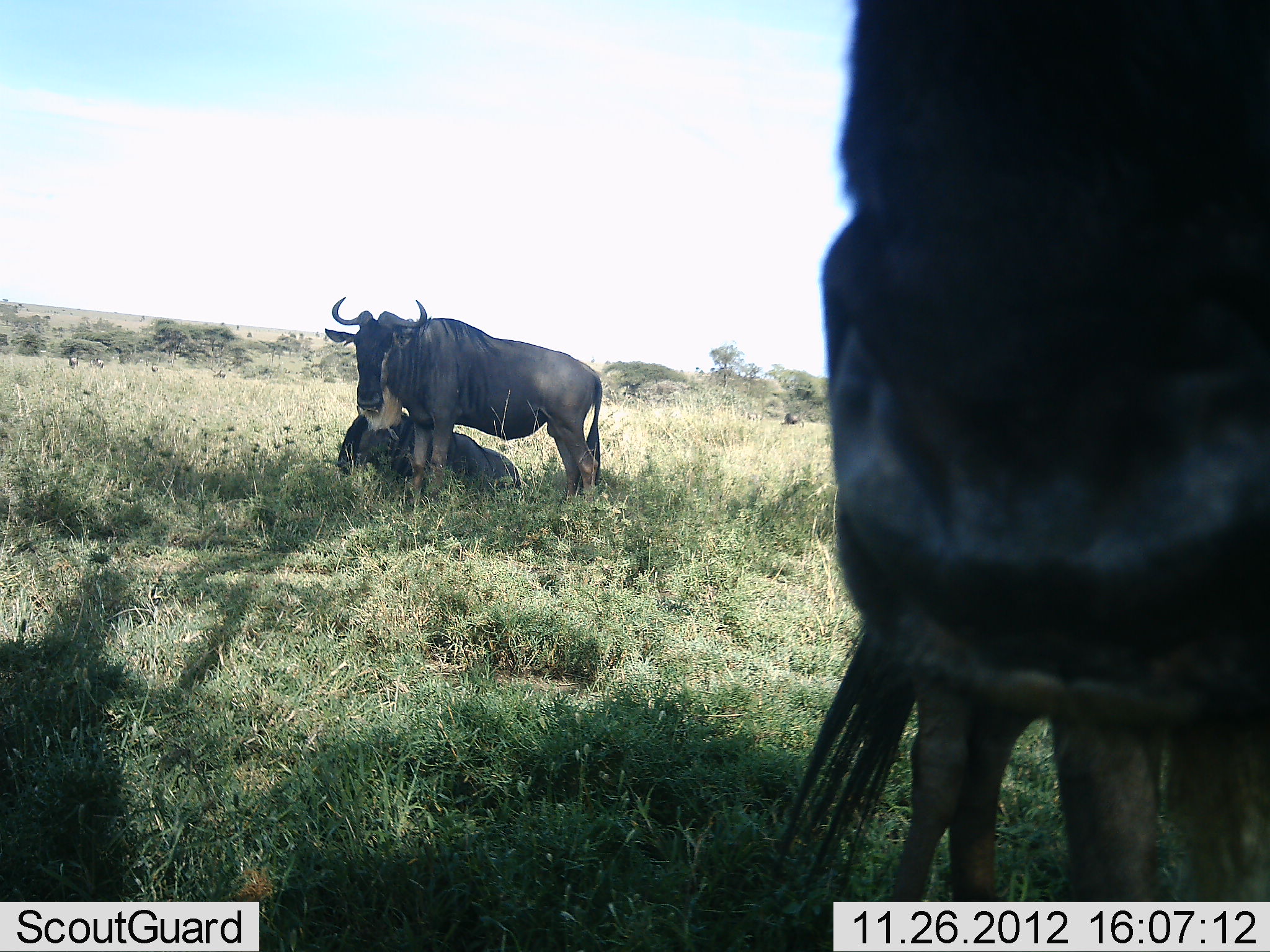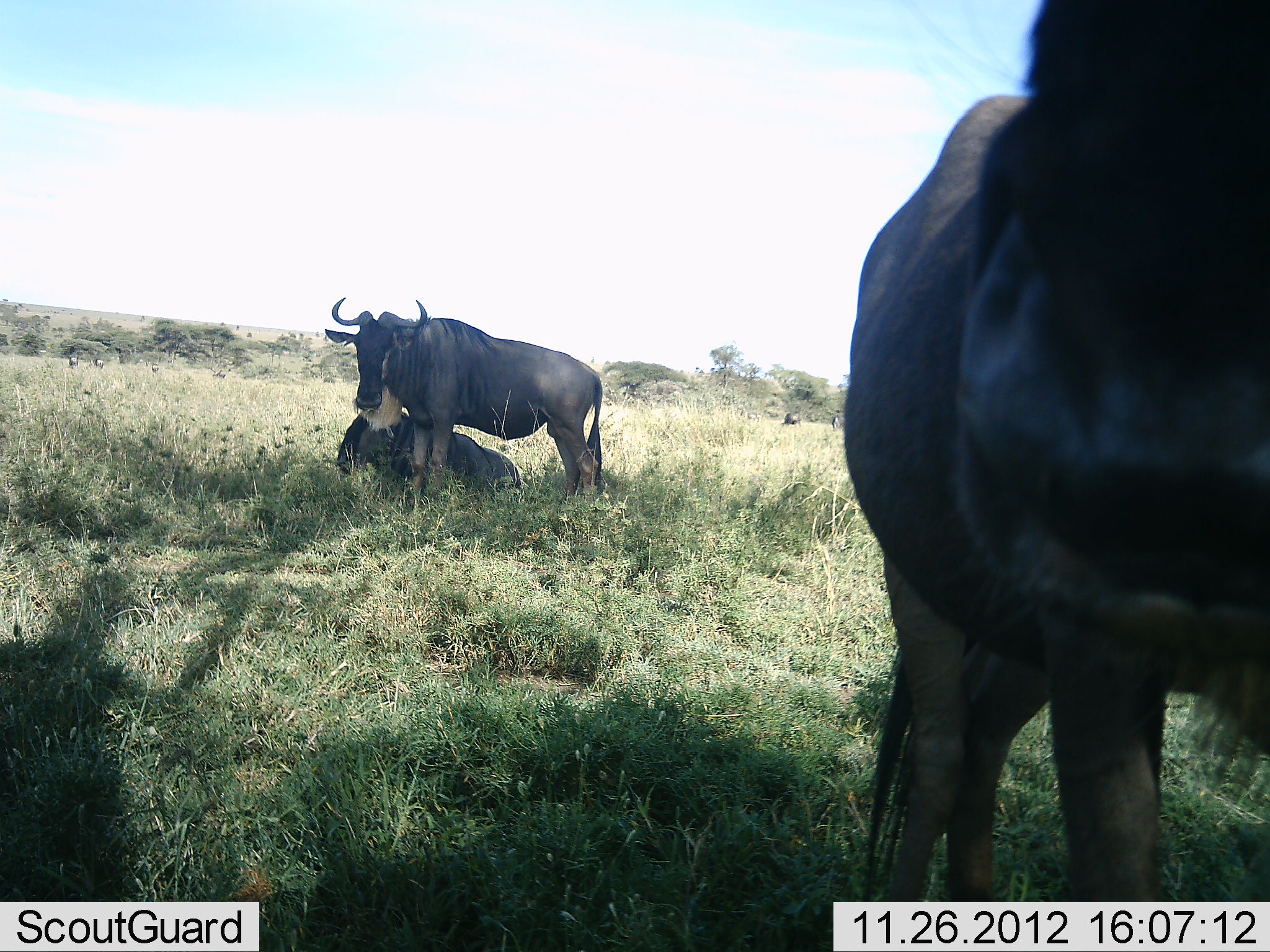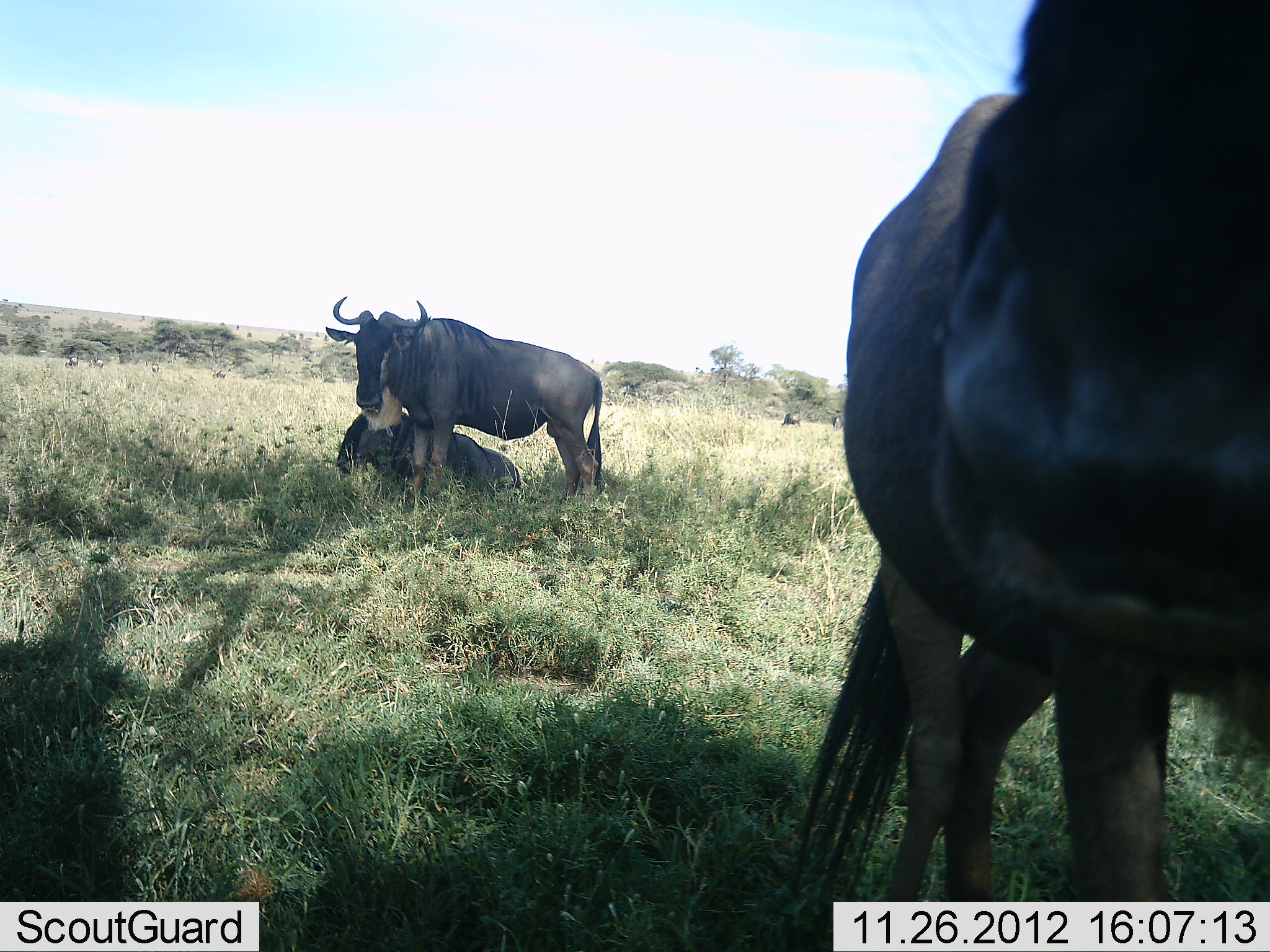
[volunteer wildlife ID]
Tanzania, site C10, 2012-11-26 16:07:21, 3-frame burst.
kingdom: Animalia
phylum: Chordata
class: Mammalia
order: Artiodactyla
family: Bovidae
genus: Connochaetes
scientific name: Connochaetes taurinus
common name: blue wildebeest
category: wildebeest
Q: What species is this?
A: Wildebeest (blue wildebeest) (Connochaetes taurinus).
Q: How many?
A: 3.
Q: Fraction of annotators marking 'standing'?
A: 90%.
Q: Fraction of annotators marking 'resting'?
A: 100%.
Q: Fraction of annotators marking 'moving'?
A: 0%.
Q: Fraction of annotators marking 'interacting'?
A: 10%.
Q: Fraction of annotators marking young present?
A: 0%.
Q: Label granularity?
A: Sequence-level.